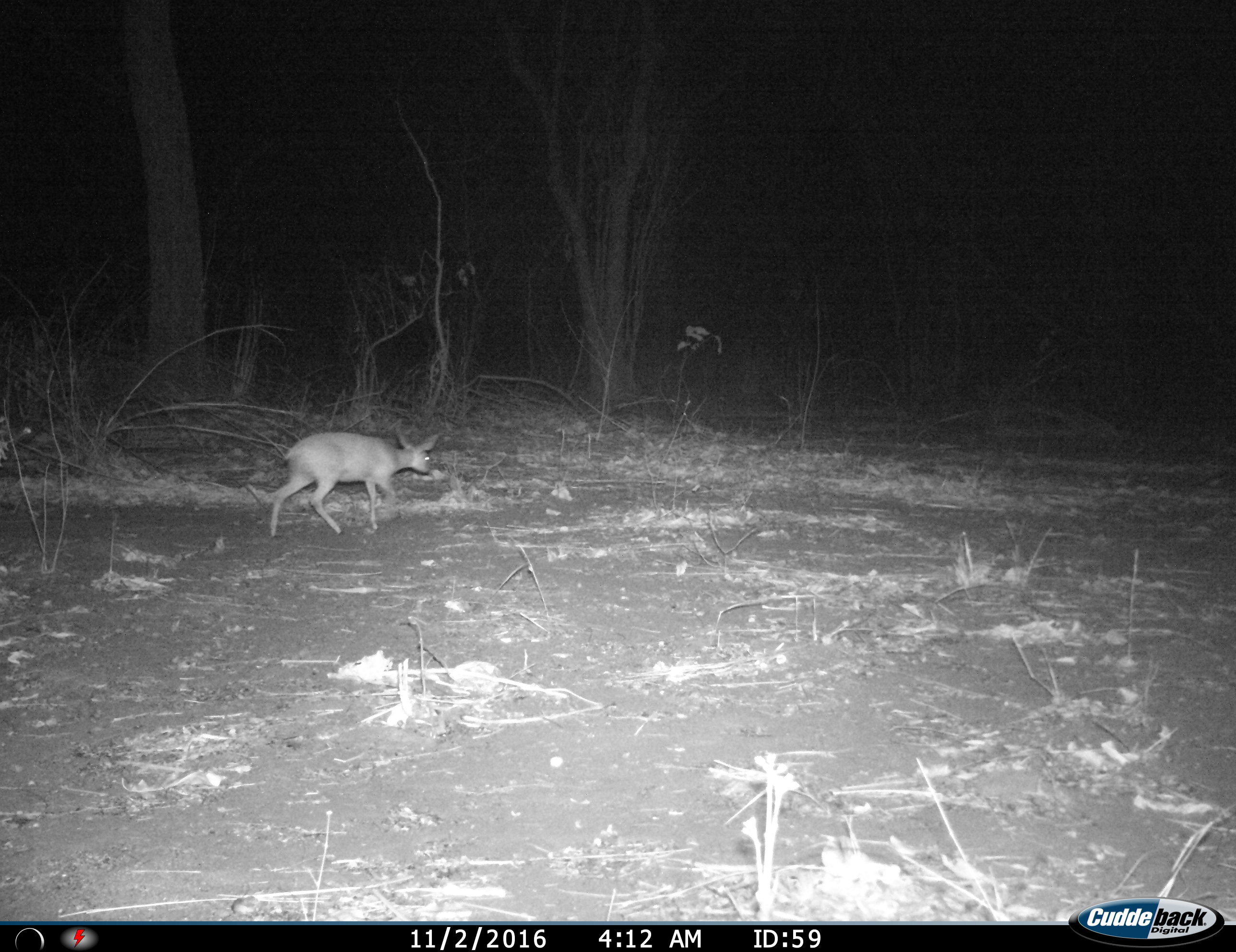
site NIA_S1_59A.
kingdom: Animalia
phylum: Chordata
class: Mammalia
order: Artiodactyla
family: Bovidae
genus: Sylvicapra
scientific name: Sylvicapra grimmia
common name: common duiker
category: duikercommongrey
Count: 1.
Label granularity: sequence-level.